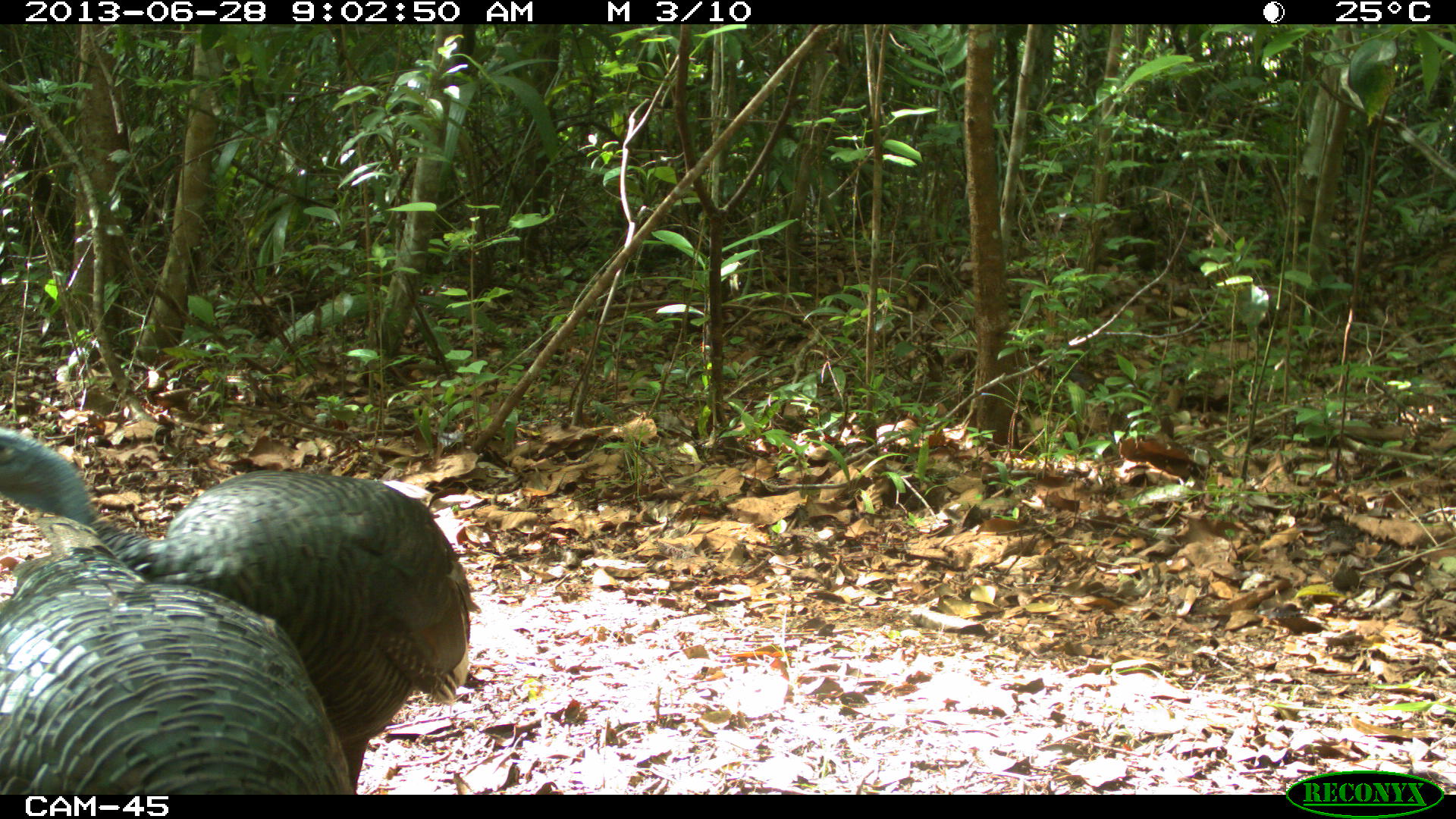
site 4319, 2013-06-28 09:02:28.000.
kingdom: Animalia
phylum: Chordata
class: Aves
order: Galliformes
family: Phasianidae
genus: Meleagris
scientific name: Meleagris ocellata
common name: ocellated turkey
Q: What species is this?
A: Meleagris ocellata (ocellated turkey).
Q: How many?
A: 2.